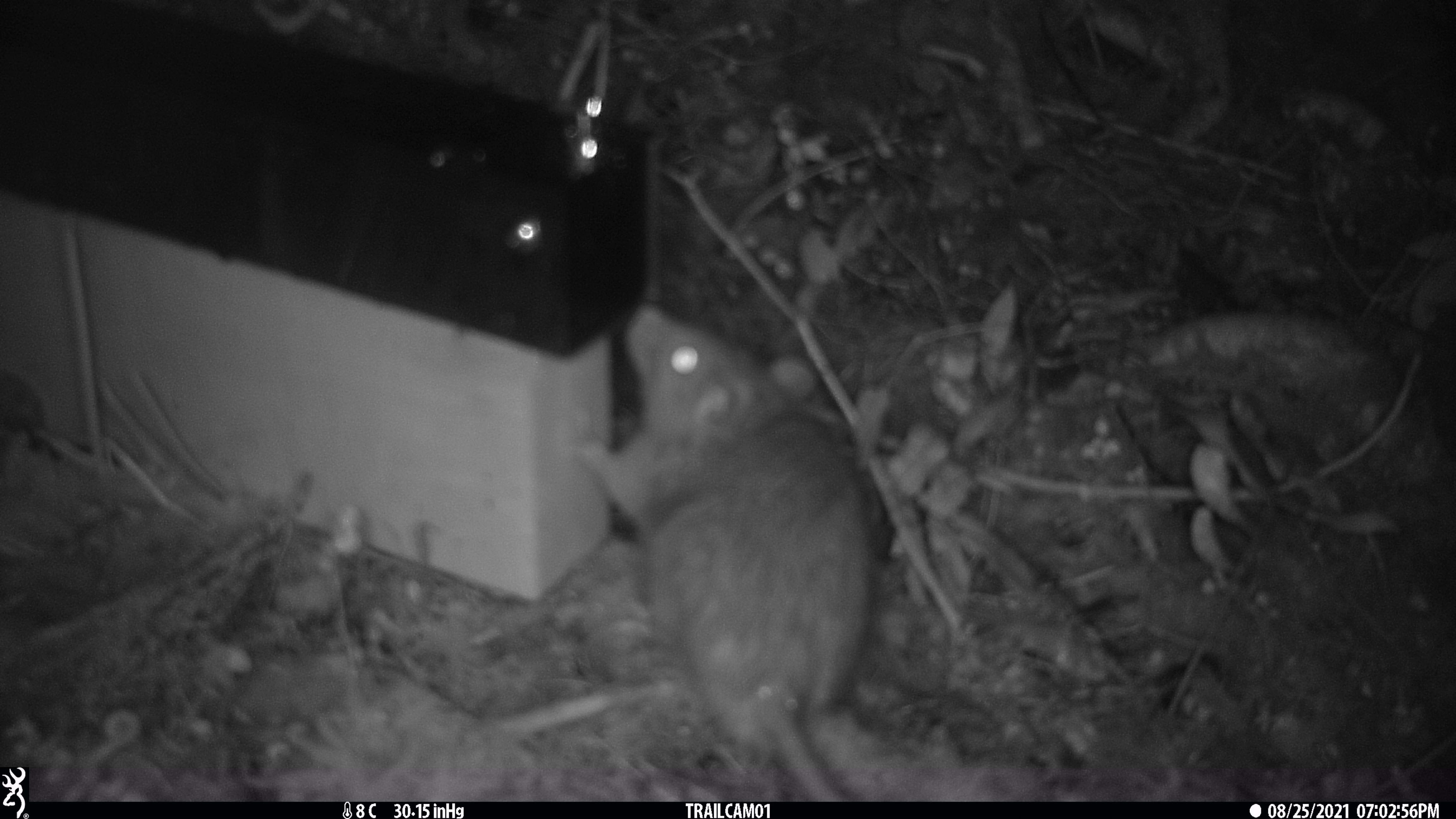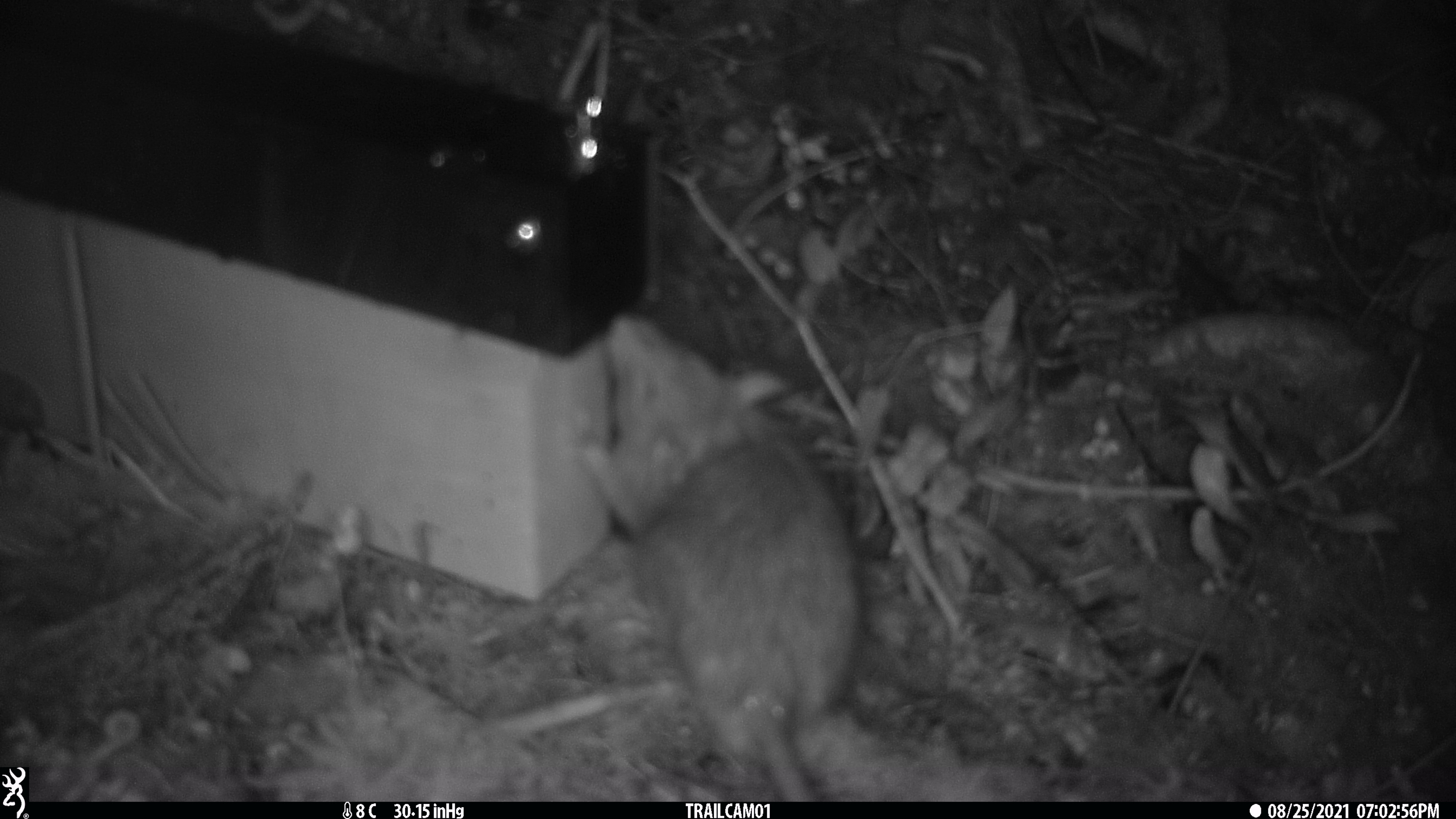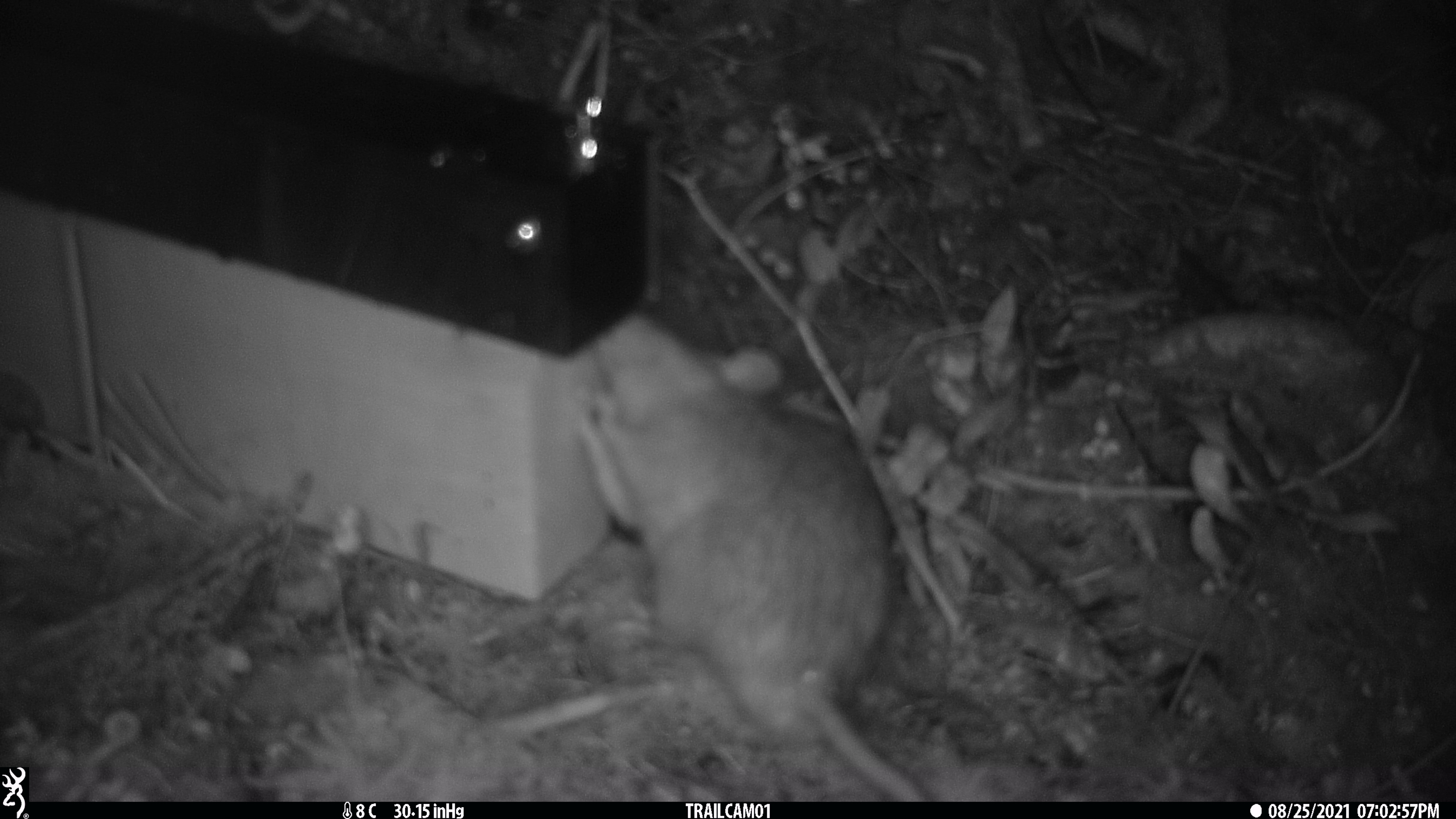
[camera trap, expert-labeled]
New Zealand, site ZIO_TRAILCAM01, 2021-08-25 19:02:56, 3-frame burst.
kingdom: Animalia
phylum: Chordata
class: Mammalia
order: Rodentia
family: Muridae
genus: Rattus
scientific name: Rattus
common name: rat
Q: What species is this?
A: Rat (Rattus).